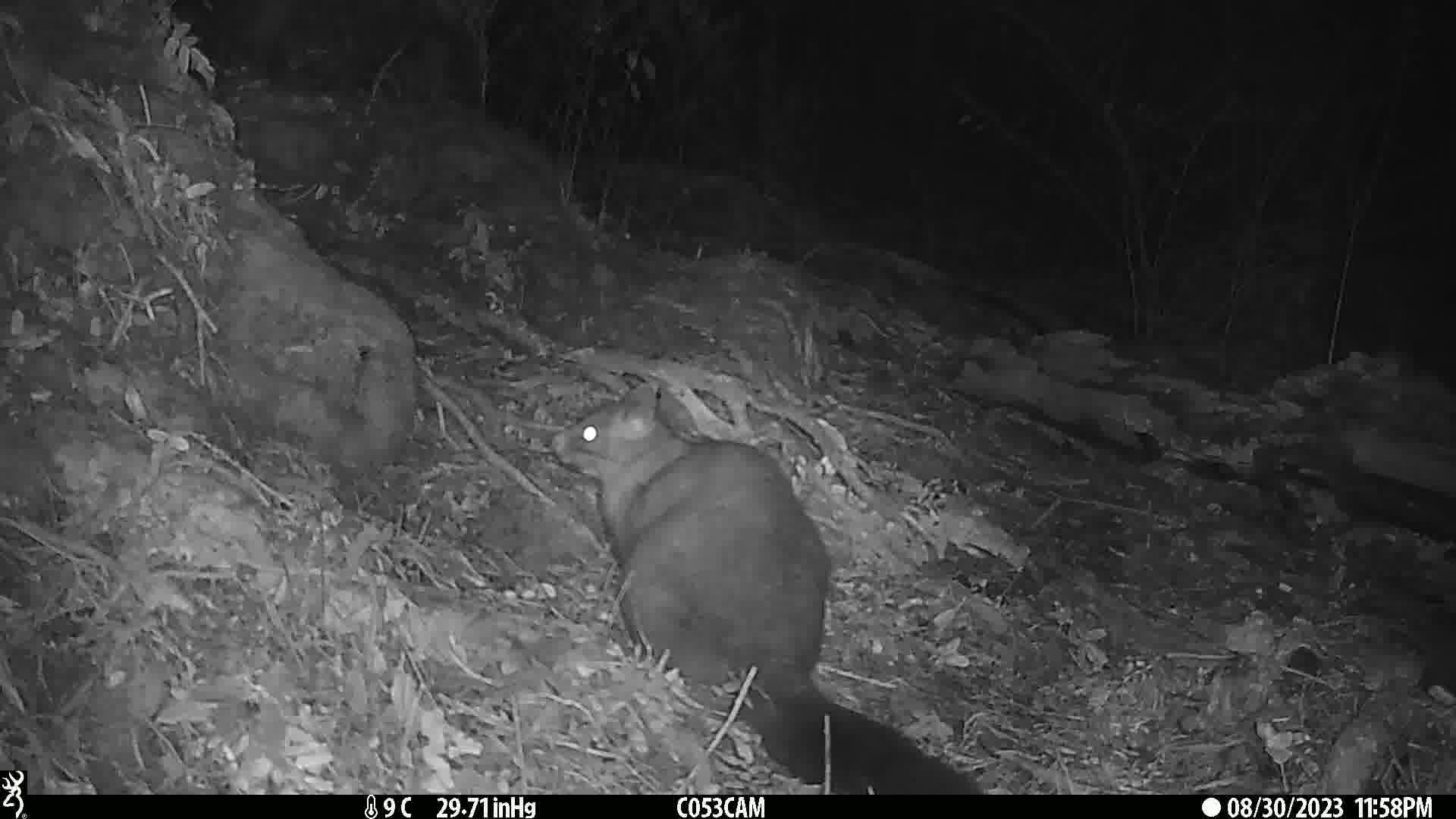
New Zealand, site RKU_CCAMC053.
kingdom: Animalia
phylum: Chordata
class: Mammalia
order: Diprotodontia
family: Phalangeridae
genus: Trichosurus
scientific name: Trichosurus vulpecula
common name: common brushtail possum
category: possum